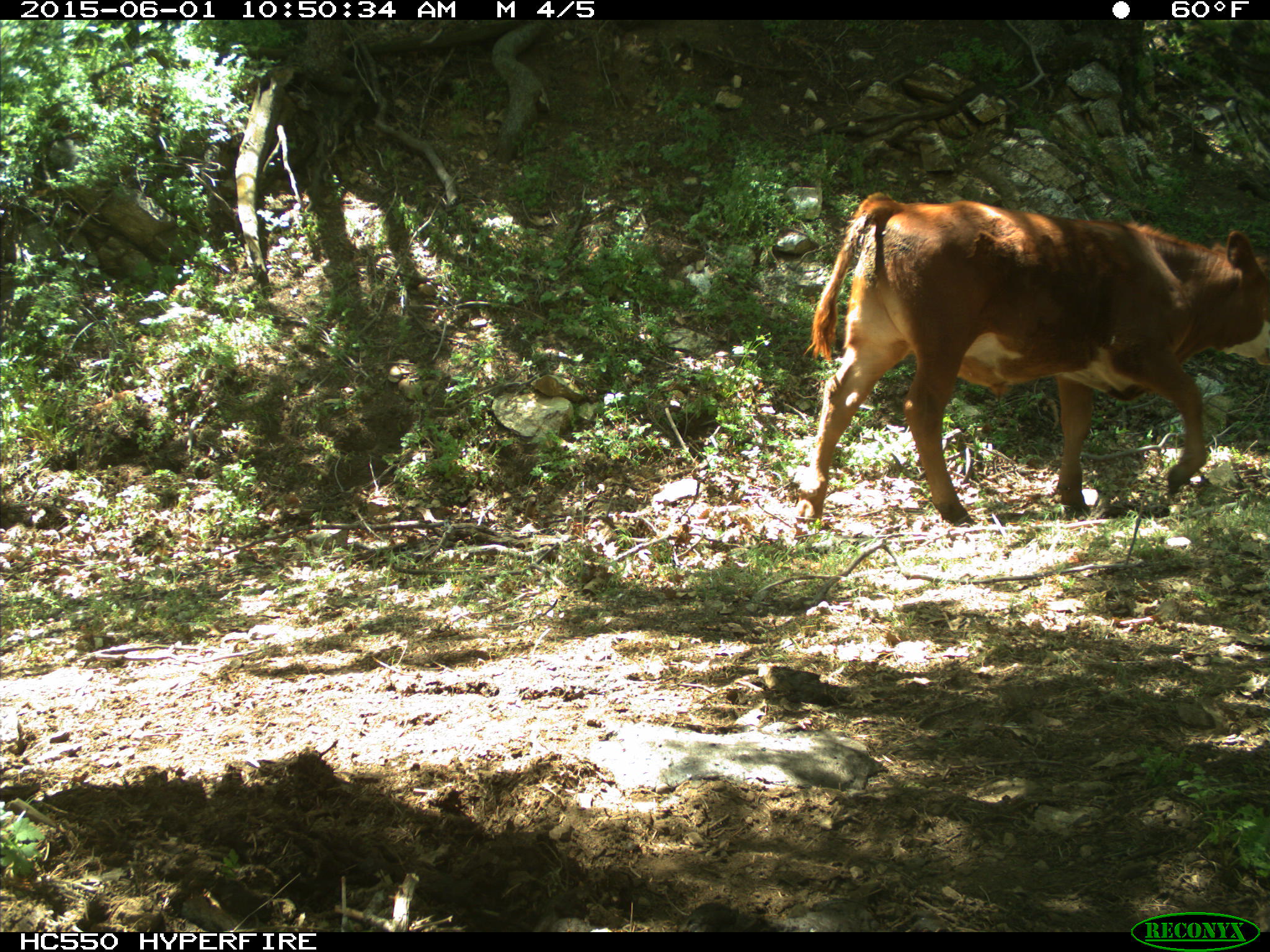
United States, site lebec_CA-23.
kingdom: Animalia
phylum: Chordata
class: Mammalia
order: Artiodactyla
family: Bovidae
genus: Bos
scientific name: Bos taurus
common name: domestic cow